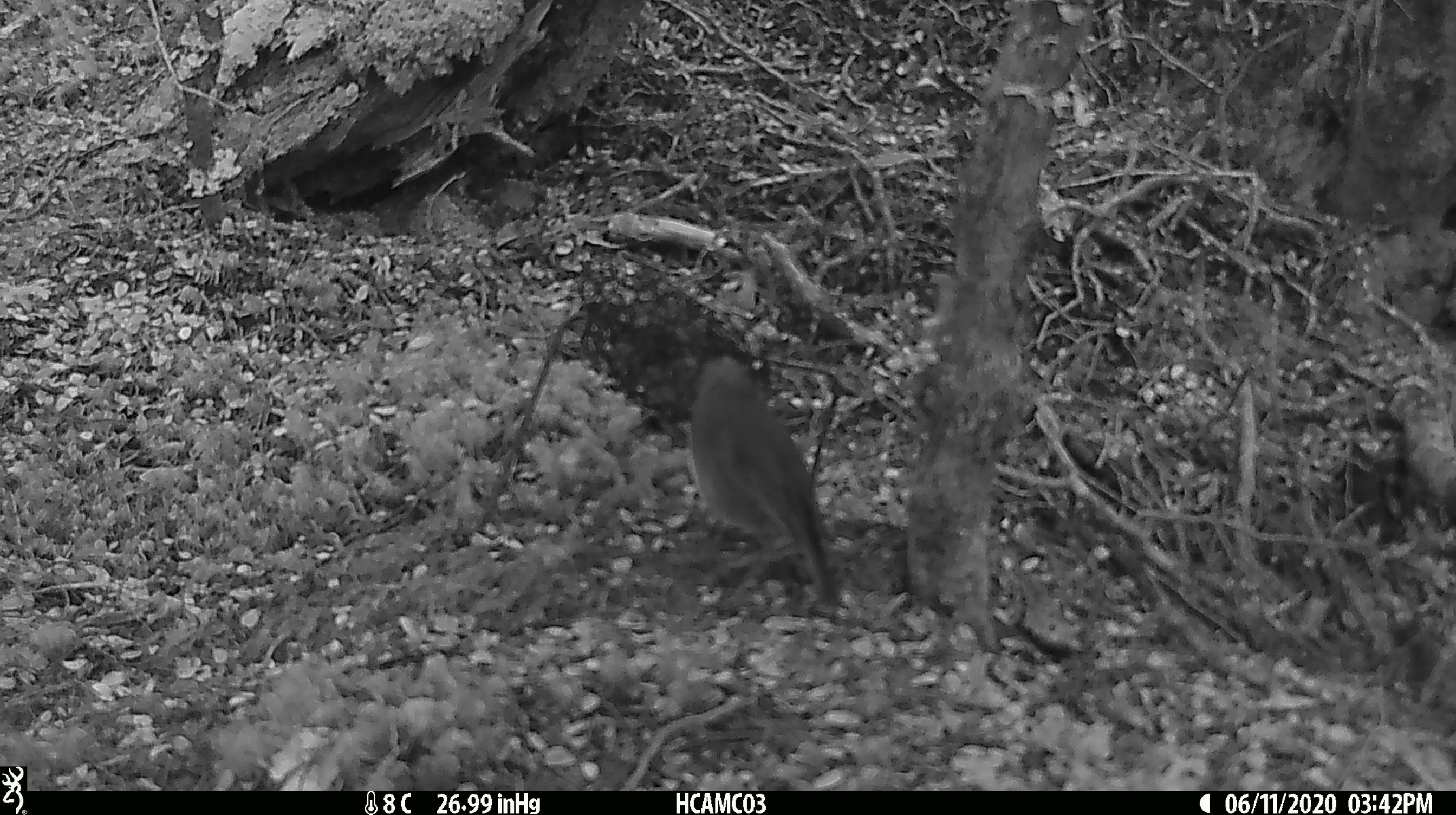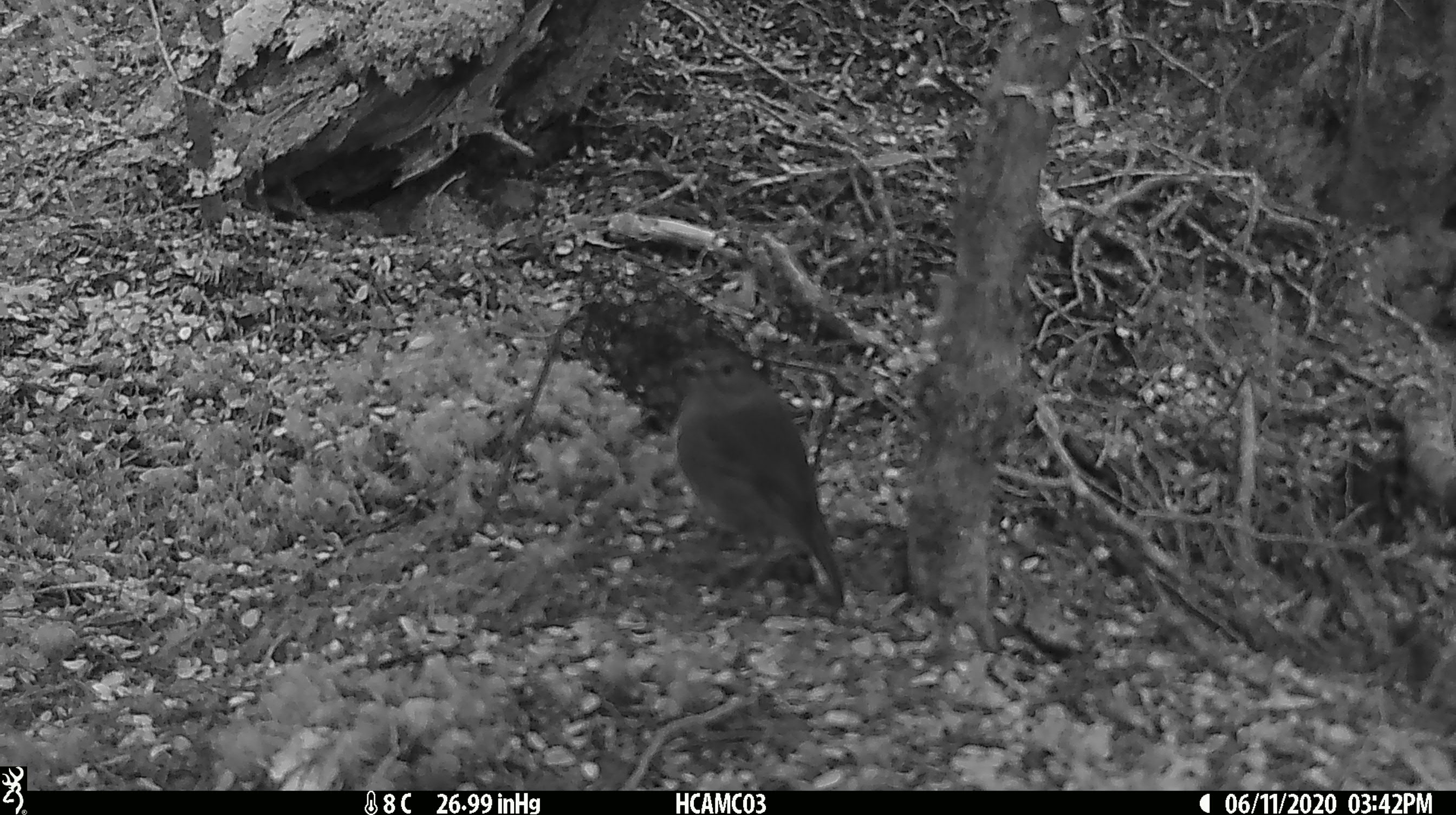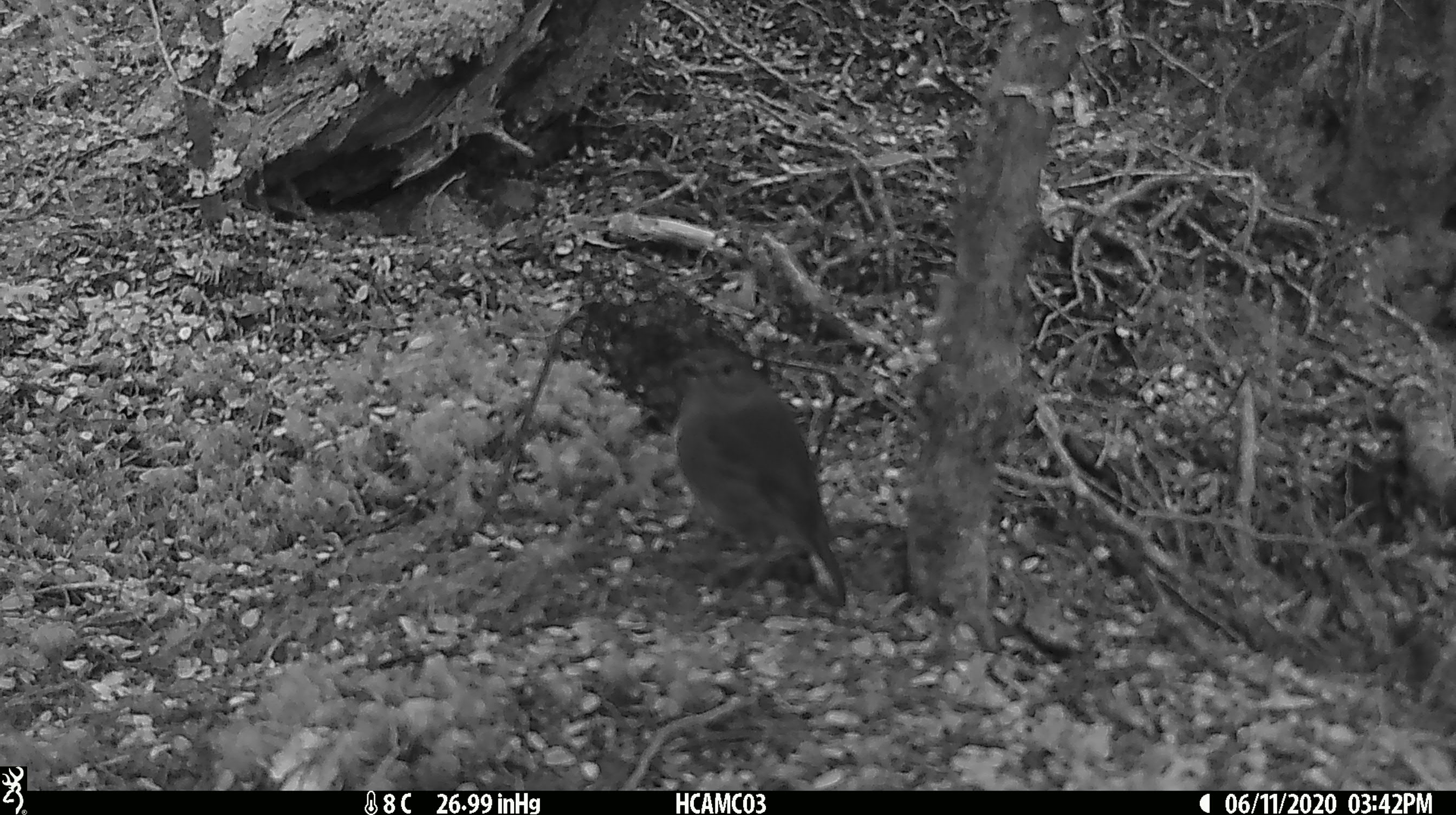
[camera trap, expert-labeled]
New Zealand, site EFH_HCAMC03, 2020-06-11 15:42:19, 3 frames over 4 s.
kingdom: Animalia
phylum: Chordata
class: Aves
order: Passeriformes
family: Petroicidae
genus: Petroica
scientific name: Petroica australis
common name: new zealand robin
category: robin